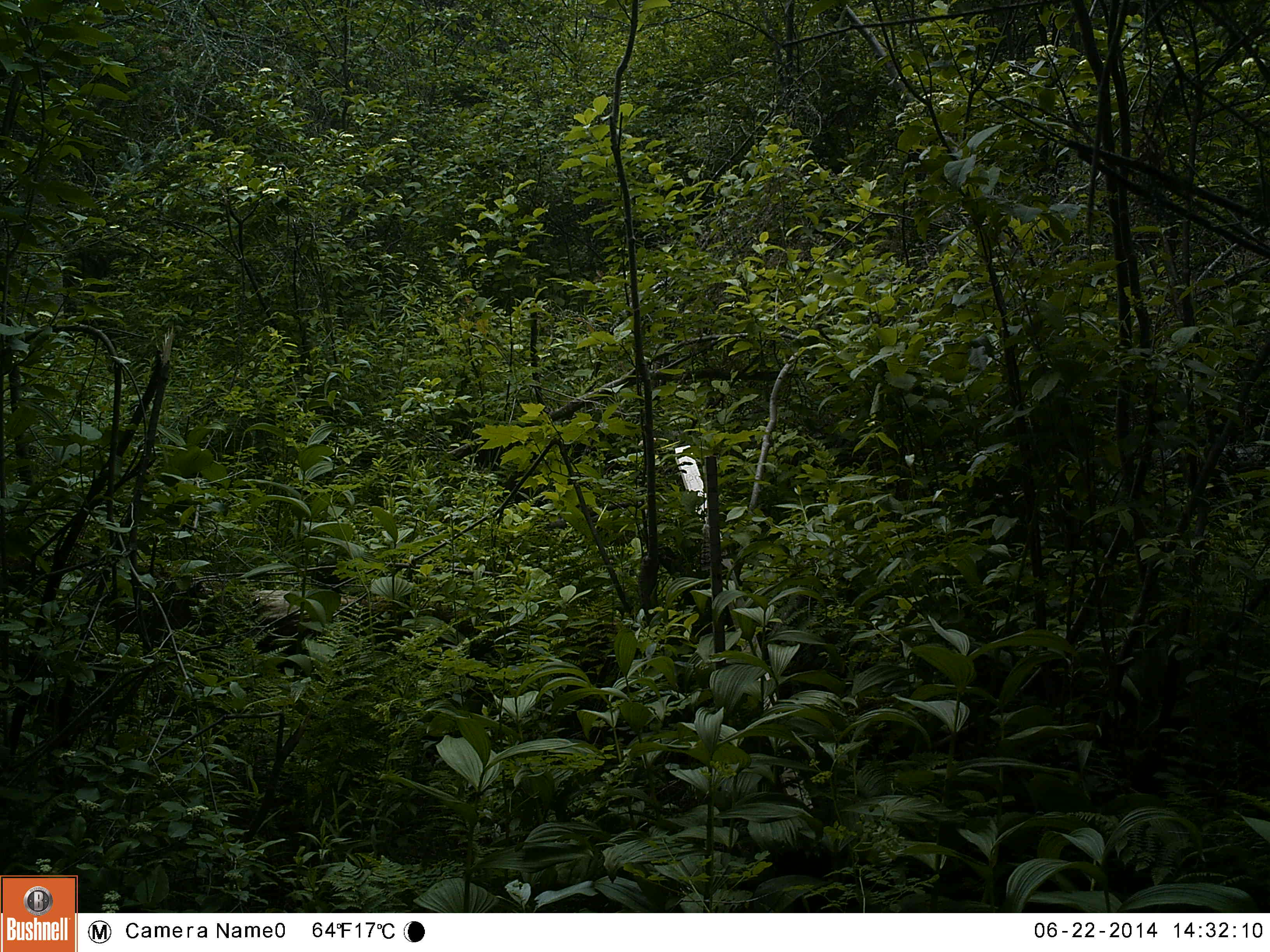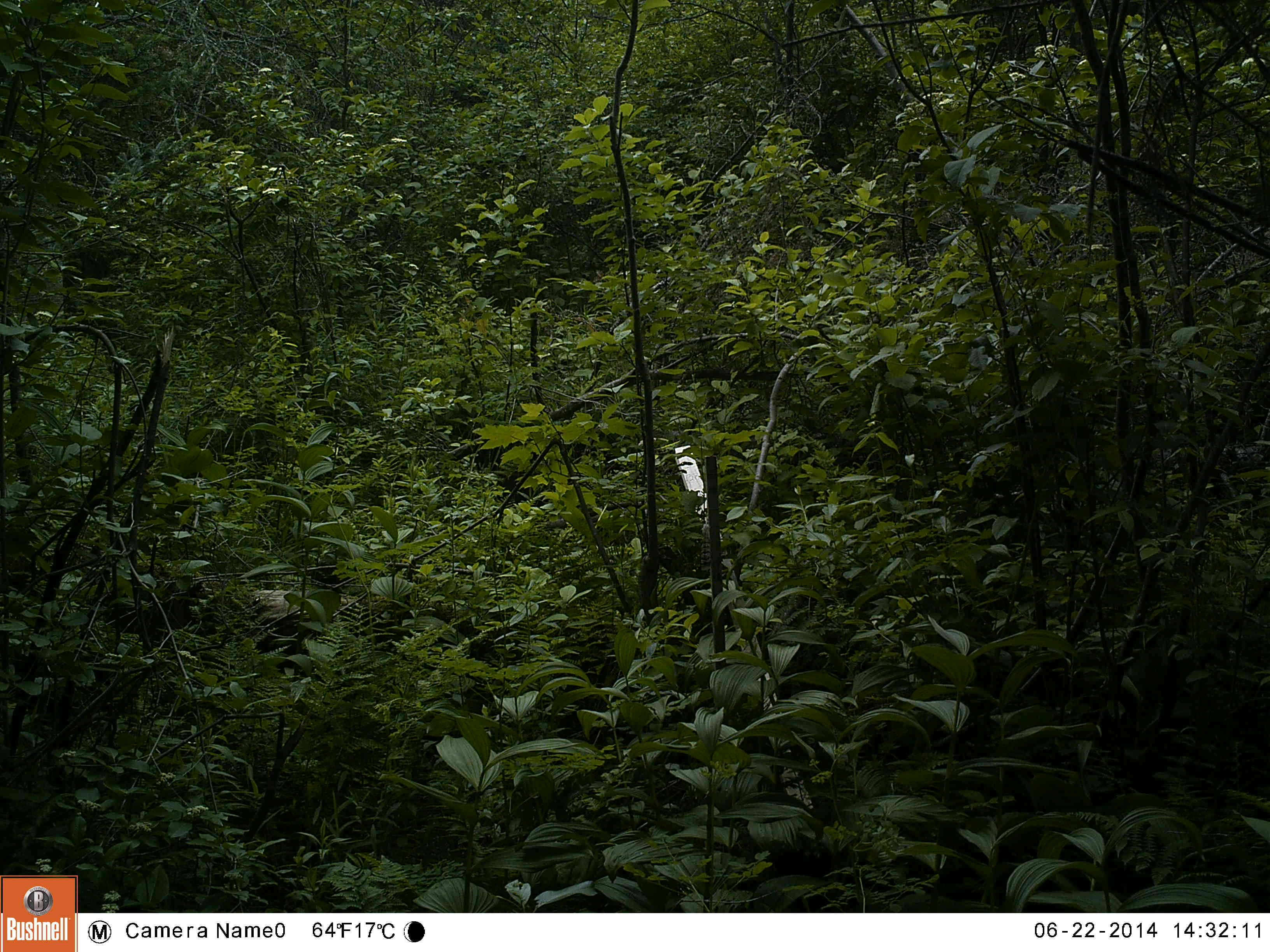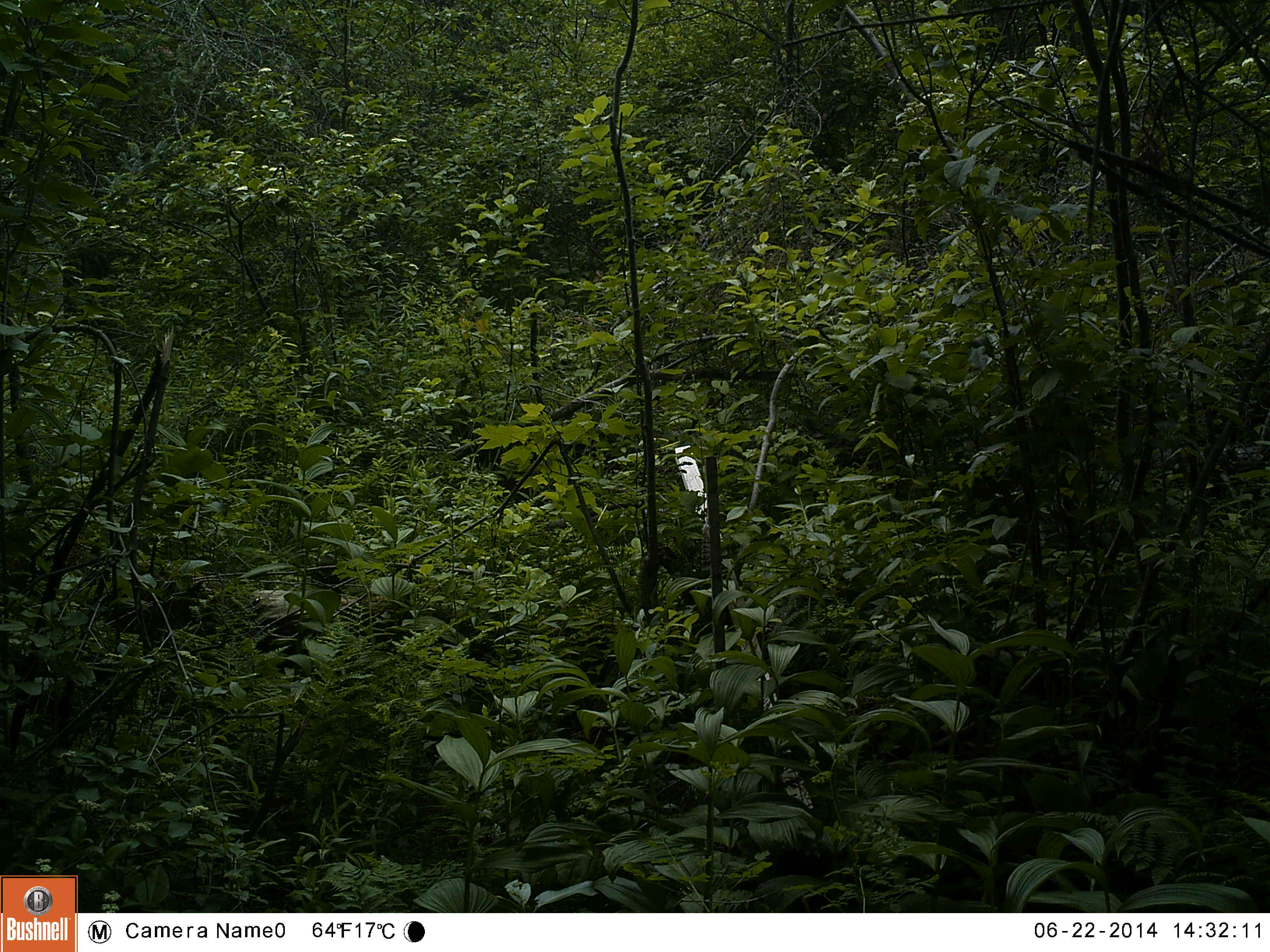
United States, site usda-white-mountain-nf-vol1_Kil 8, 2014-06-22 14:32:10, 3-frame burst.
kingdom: Animalia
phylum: Chordata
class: Mammalia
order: Carnivora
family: Ursidae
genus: Ursus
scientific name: Ursus americanus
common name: black bear